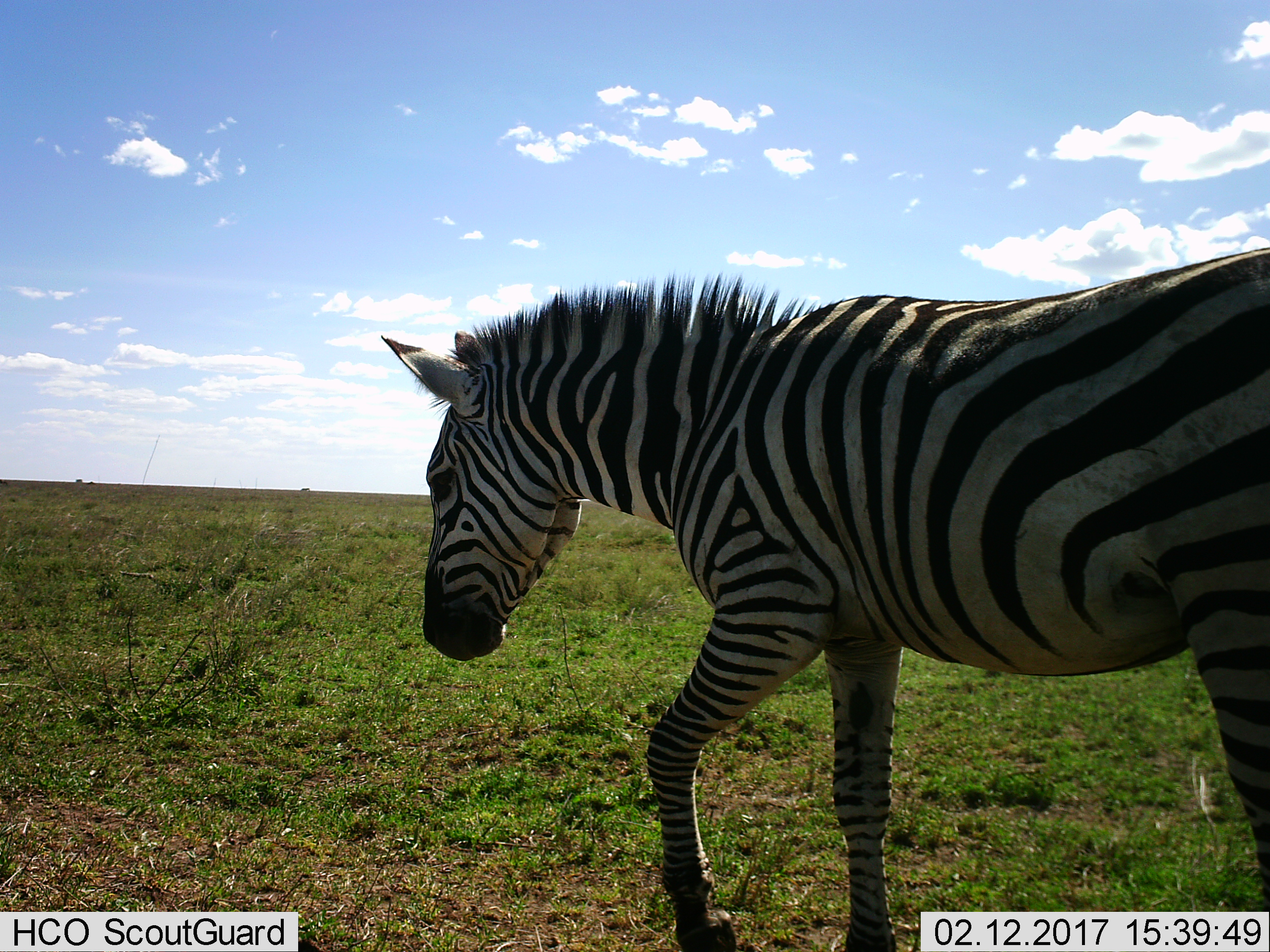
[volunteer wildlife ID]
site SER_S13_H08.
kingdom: Animalia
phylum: Chordata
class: Mammalia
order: Perissodactyla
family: Equidae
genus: Equus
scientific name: Equus quagga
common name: plains zebra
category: zebraplains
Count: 1.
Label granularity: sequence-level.